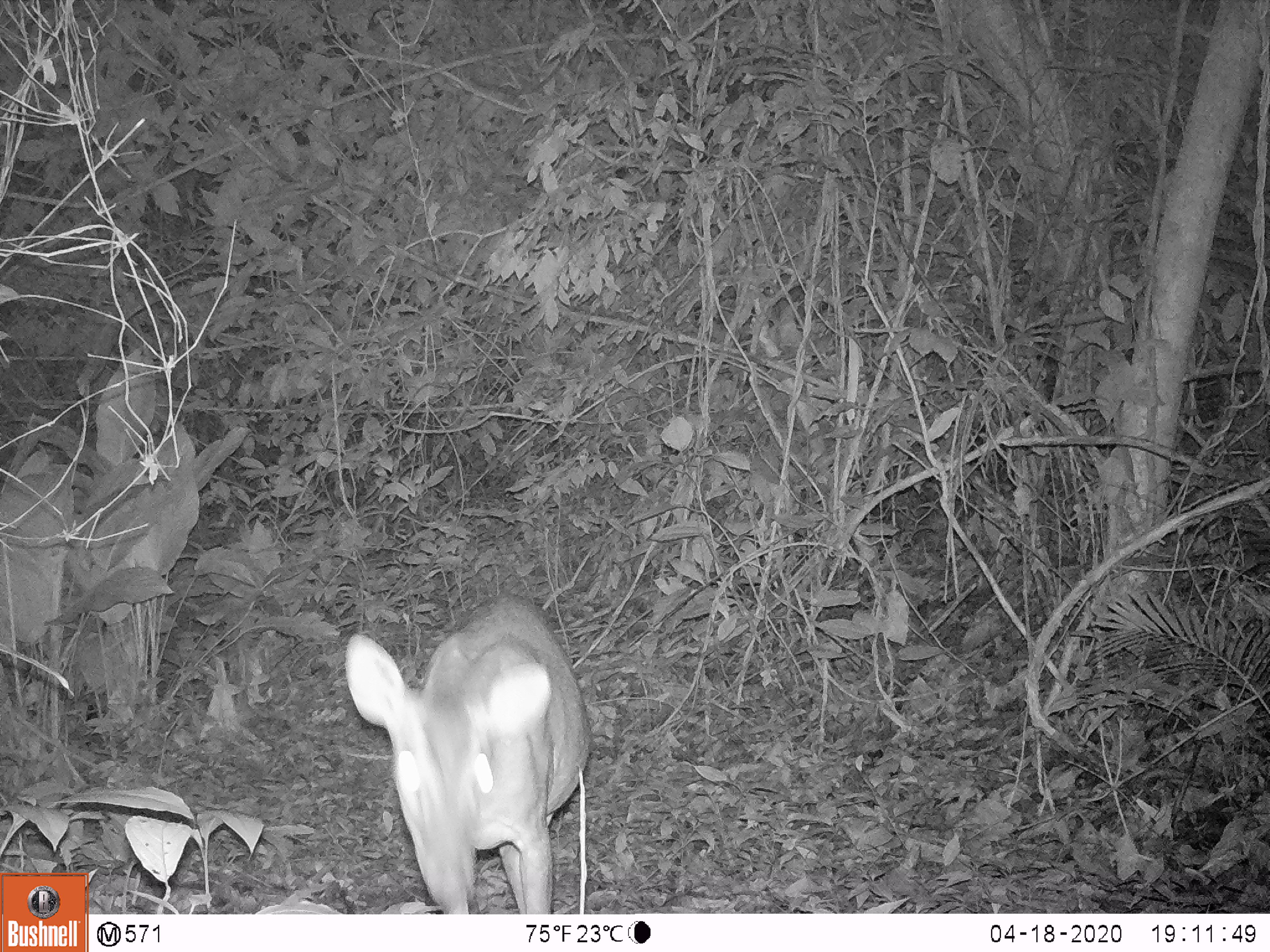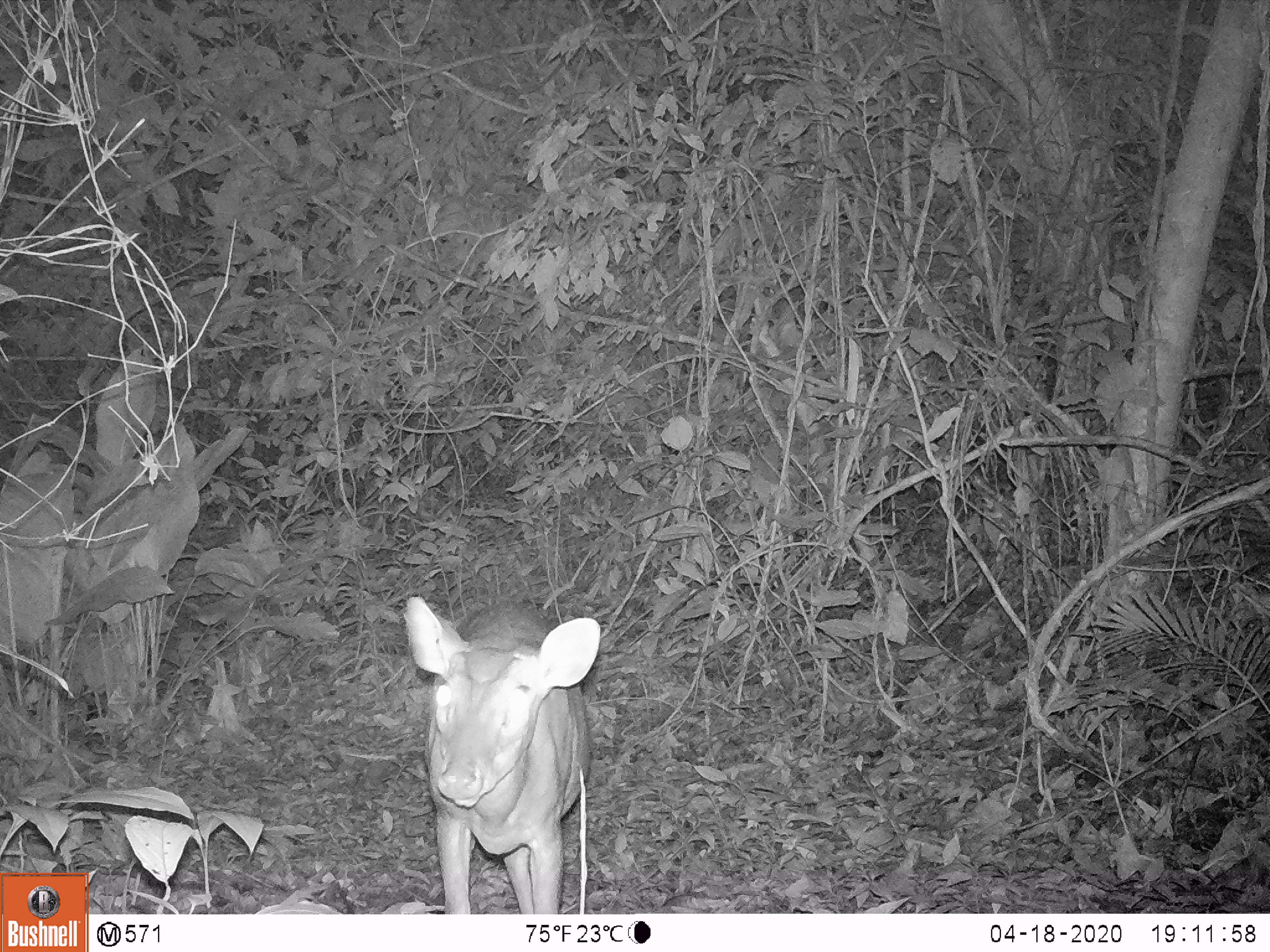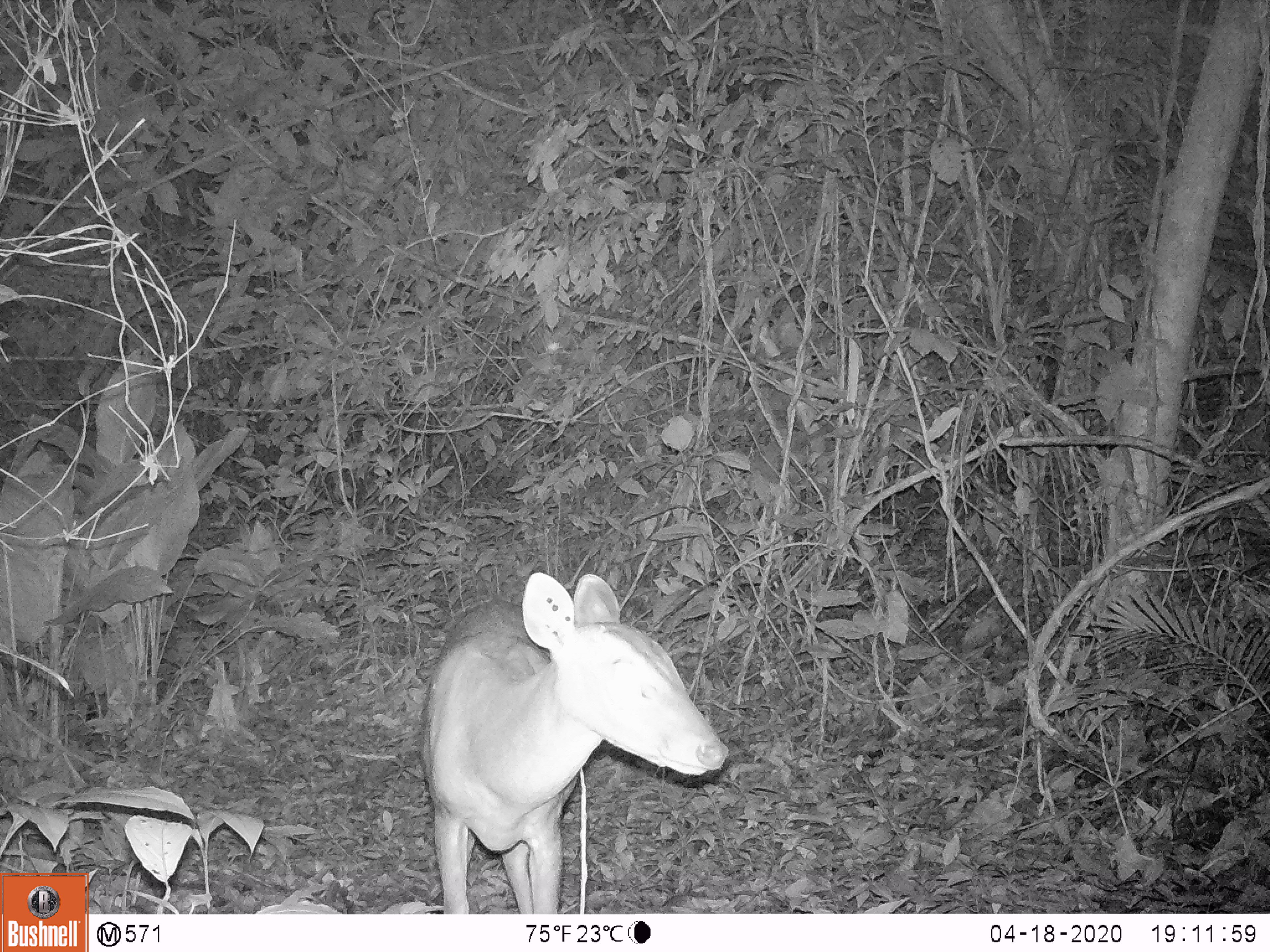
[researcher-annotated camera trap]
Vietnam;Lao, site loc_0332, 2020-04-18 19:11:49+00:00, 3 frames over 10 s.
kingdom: Animalia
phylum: Chordata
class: Mammalia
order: Artiodactyla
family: Cervidae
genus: Muntiacus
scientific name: Muntiacus vuquangensis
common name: large-antlered muntjac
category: large antlered muntjac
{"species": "large antlered muntjac (large-antlered muntjac) (Muntiacus vuquangensis)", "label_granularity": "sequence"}